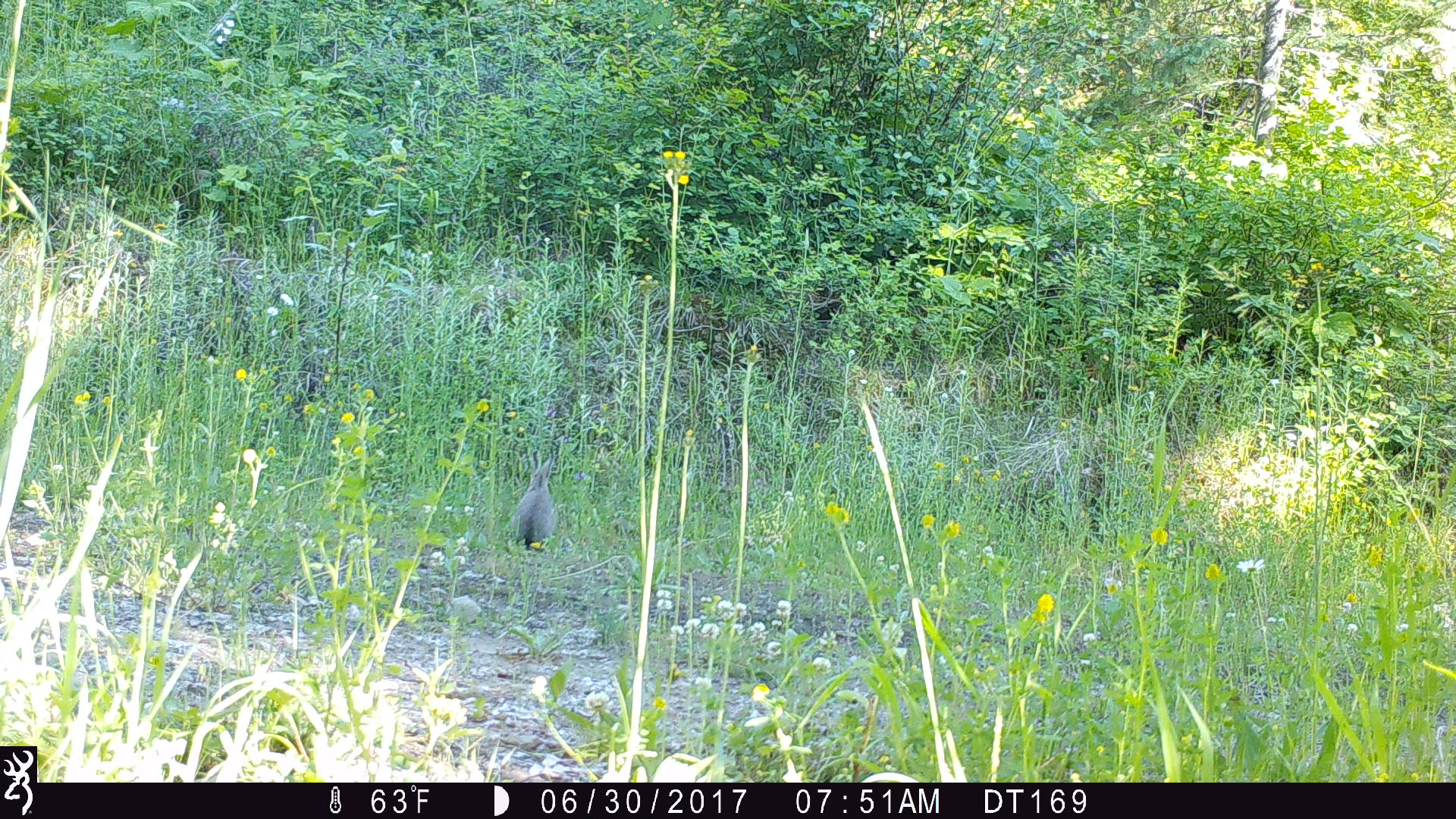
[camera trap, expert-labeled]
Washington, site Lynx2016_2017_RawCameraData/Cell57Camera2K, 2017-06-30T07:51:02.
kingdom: Animalia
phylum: Chordata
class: Mammalia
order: Lagomorpha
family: Leporidae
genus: Lepus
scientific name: Lepus americanus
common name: snowshoe hare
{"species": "Lepus americanus (snowshoe hare)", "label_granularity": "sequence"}